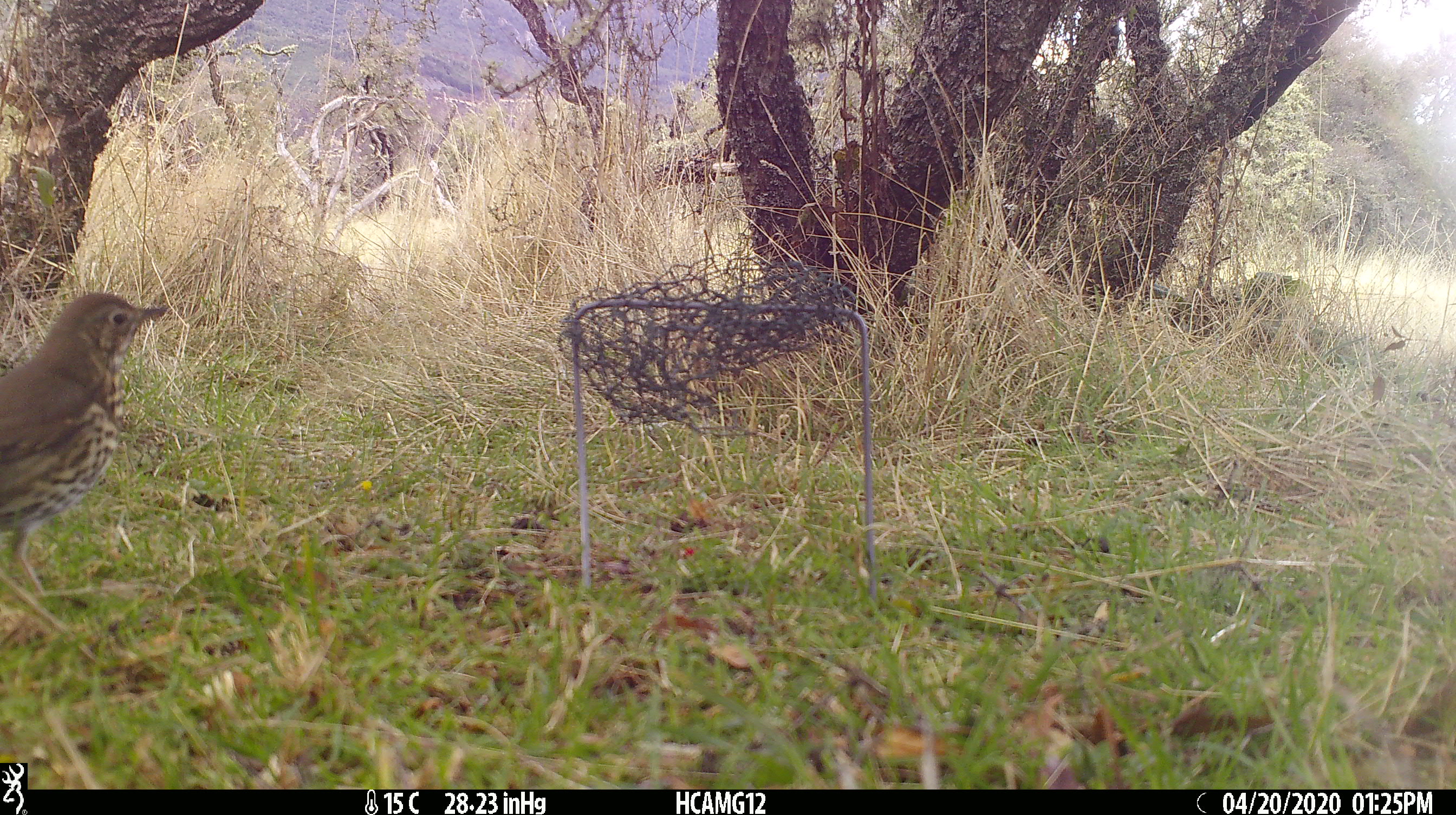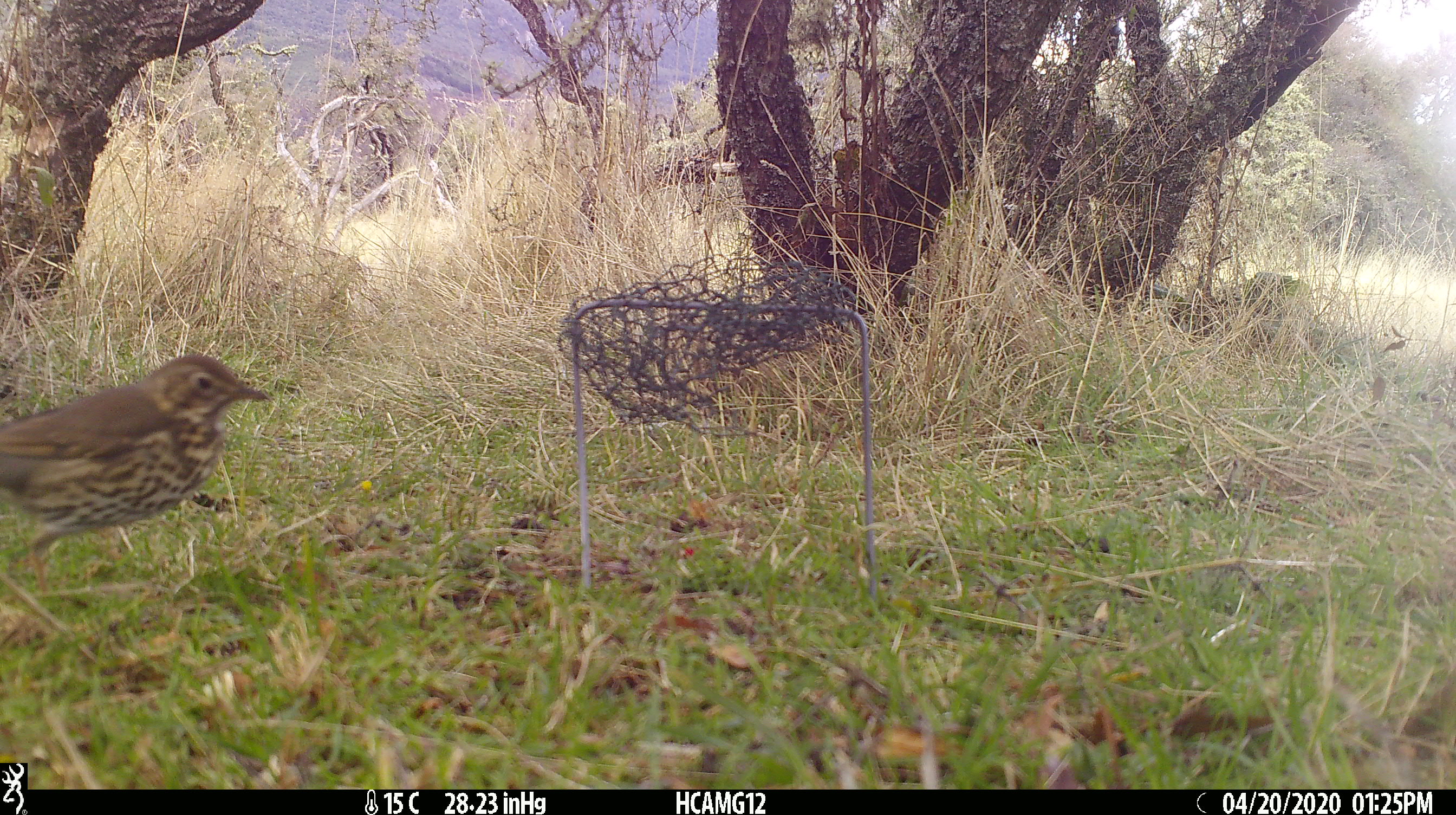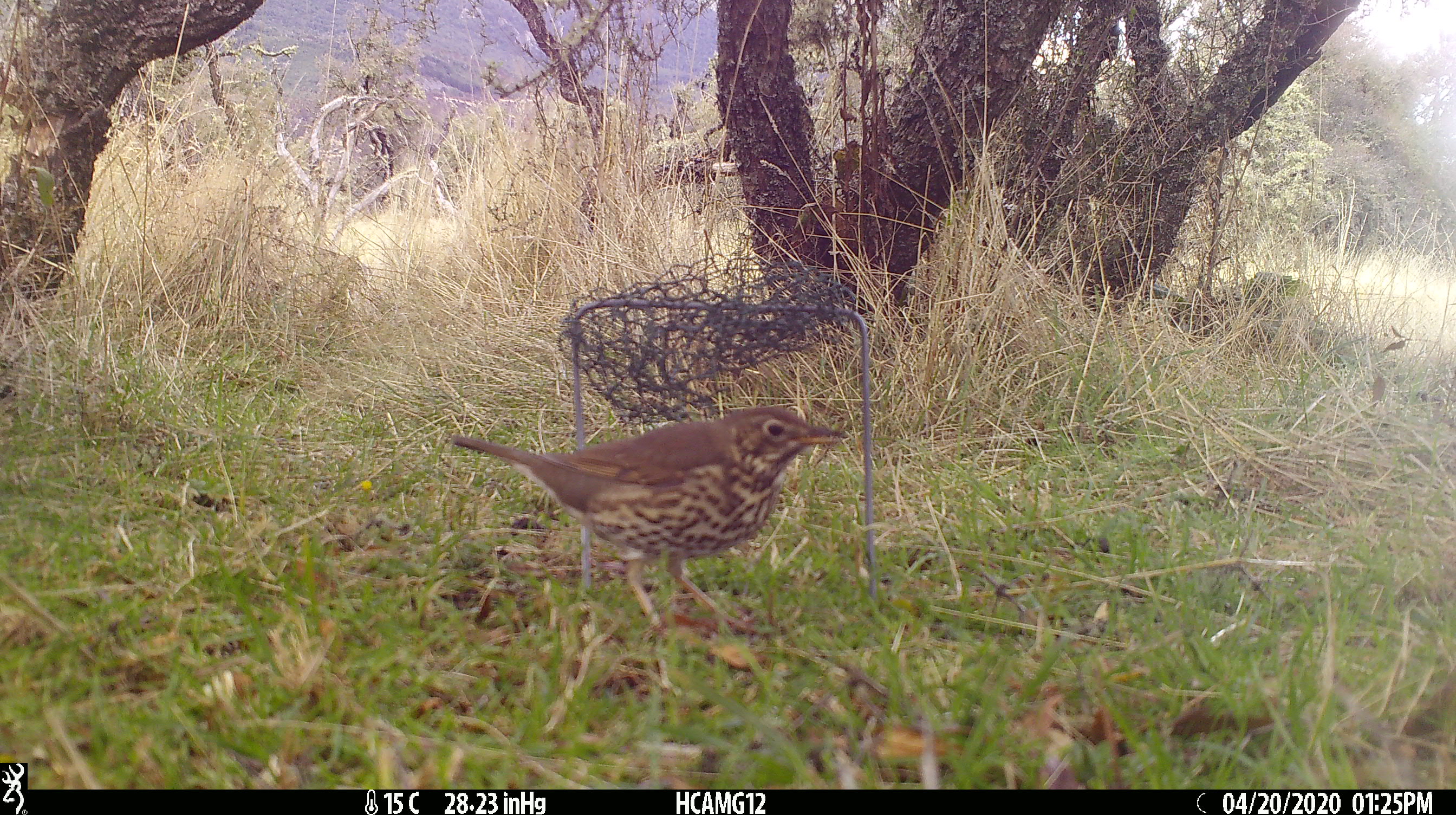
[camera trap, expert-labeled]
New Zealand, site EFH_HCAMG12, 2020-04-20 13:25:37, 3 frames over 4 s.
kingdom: Animalia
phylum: Chordata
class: Aves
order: Passeriformes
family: Turdidae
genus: Turdus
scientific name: Turdus philomelos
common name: song thrush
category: thrush